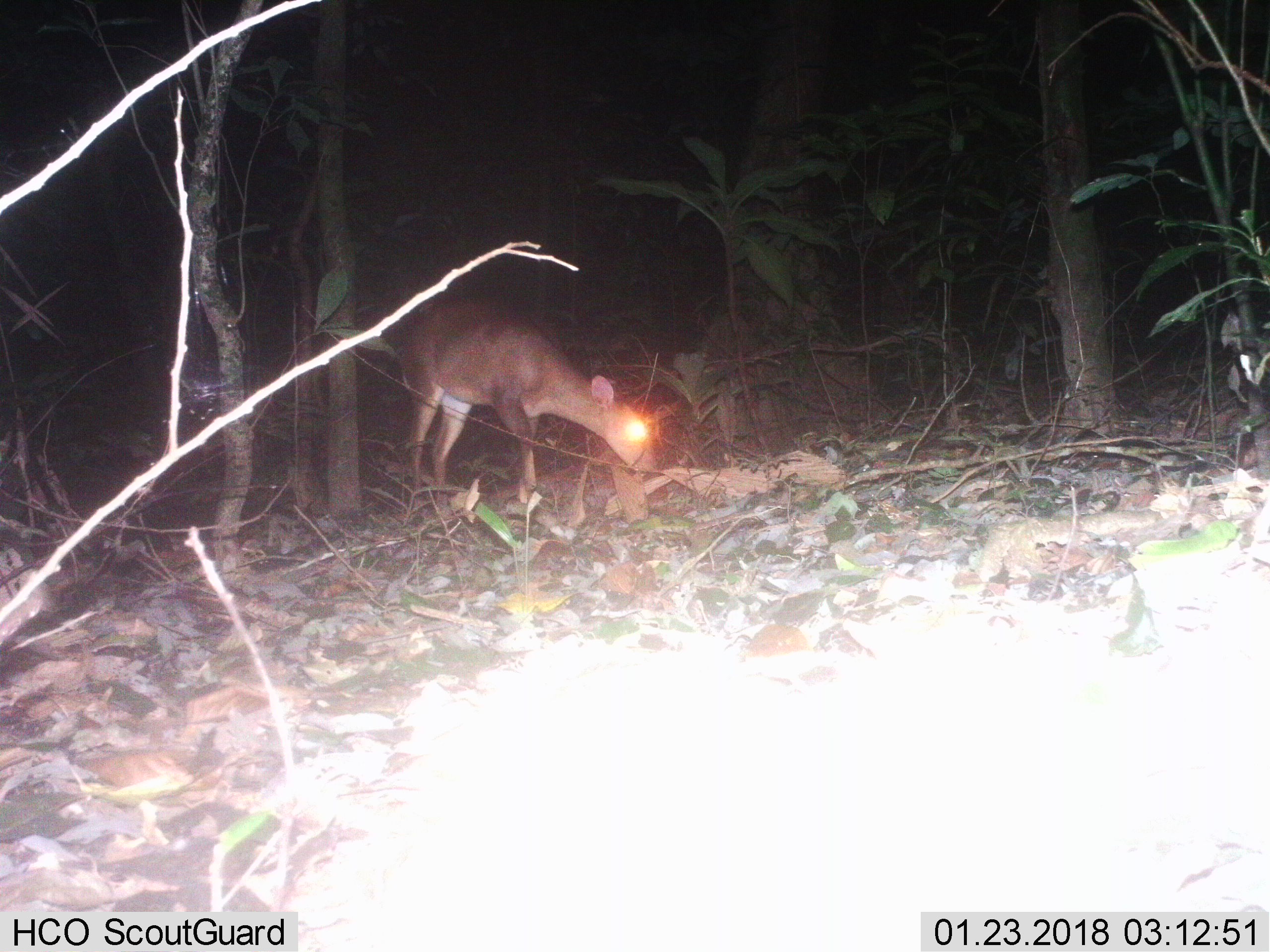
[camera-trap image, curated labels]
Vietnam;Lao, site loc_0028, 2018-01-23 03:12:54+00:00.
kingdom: Animalia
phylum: Chordata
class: Mammalia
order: Artiodactyla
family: Cervidae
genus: Muntiacus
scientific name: Muntiacus vuquangensis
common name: large-antlered muntjac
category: large antlered muntjac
Large antlered muntjac (large-antlered muntjac) (Muntiacus vuquangensis). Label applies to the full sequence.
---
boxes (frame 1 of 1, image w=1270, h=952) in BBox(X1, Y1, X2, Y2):
large antlered muntjac: BBox(397, 301, 655, 509)